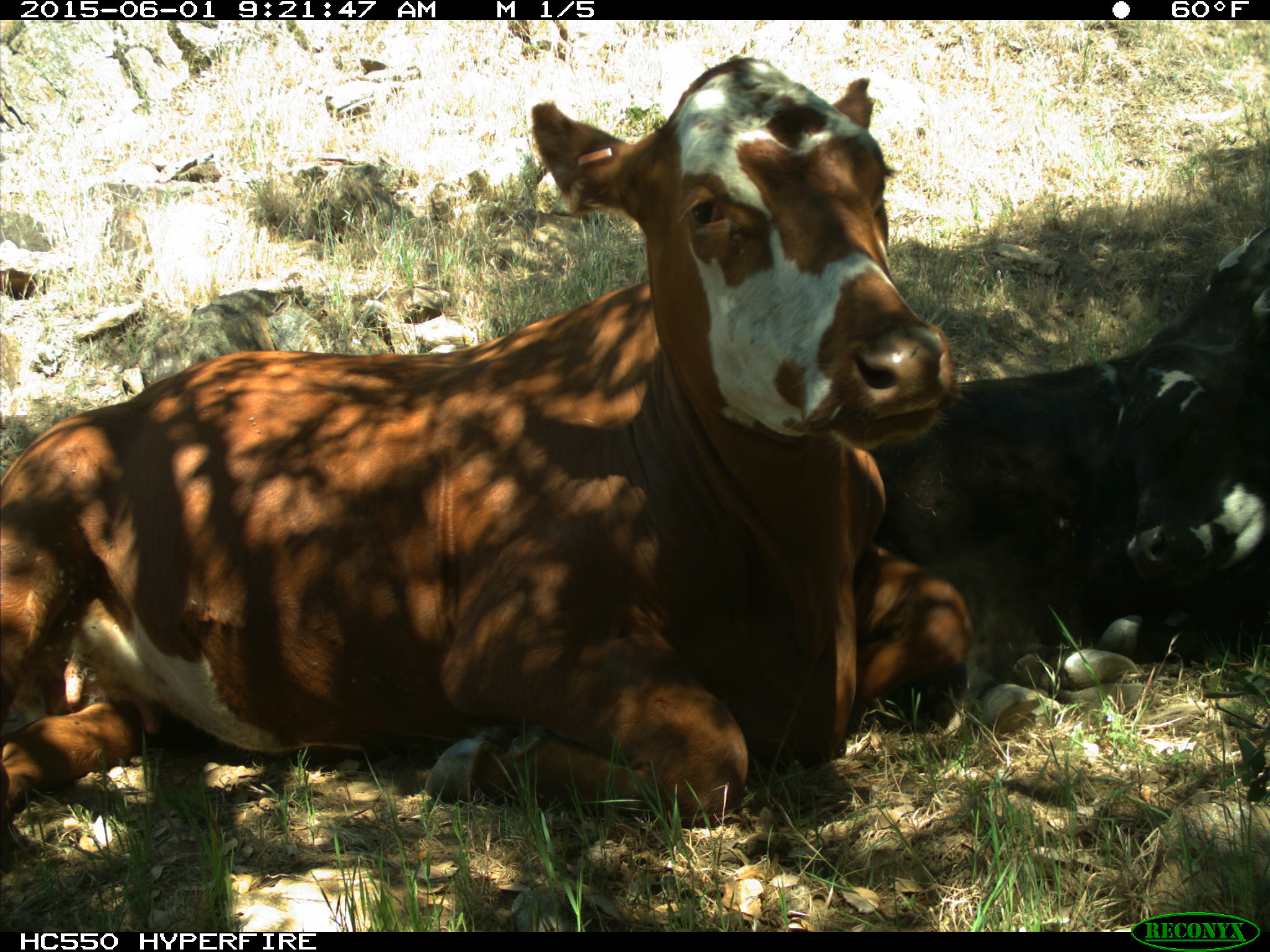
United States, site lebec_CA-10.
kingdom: Animalia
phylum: Chordata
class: Mammalia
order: Artiodactyla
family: Bovidae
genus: Bos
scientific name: Bos taurus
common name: domestic cow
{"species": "Bos taurus (domestic cow)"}